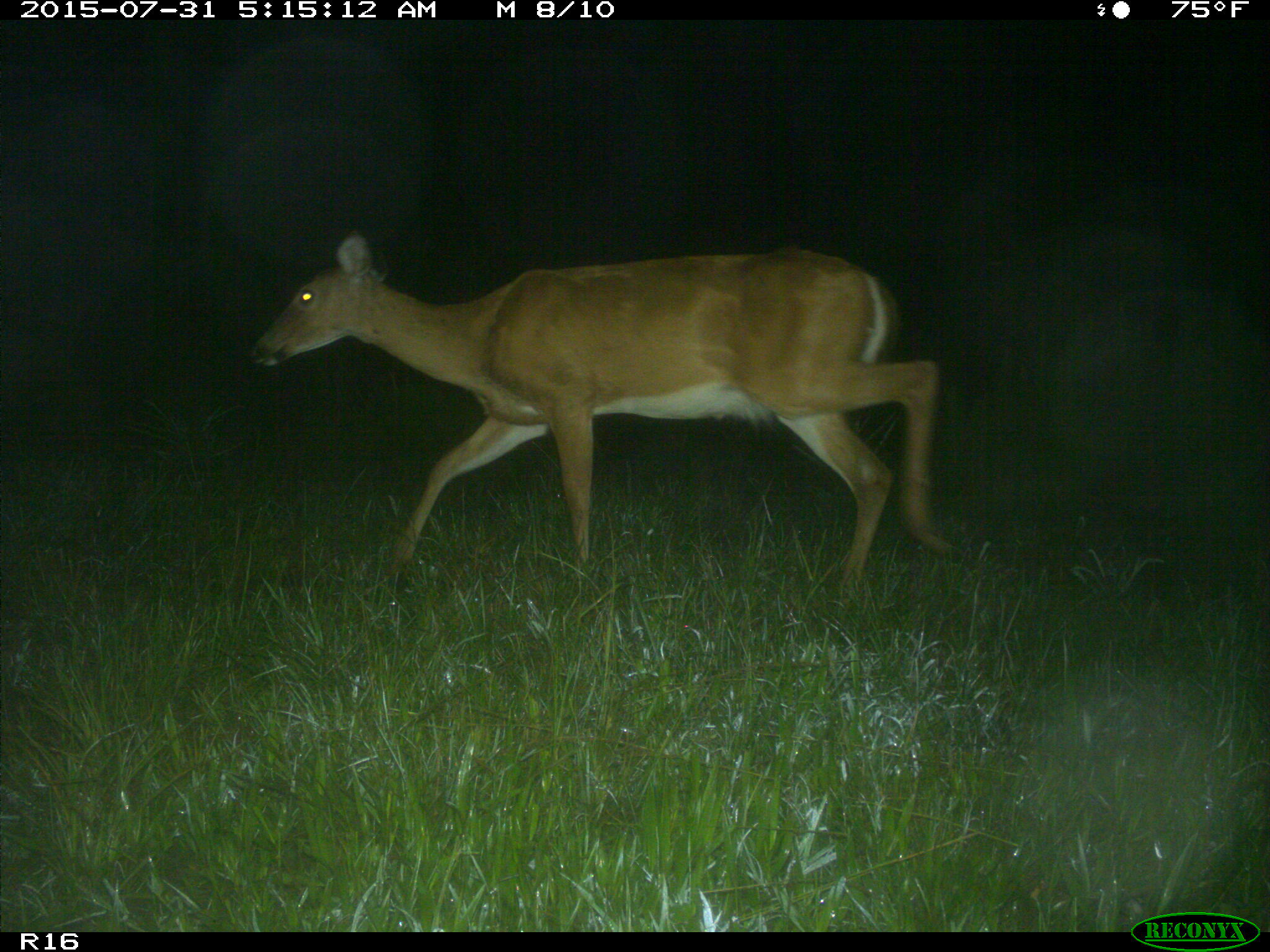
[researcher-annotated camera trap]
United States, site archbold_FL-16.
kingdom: Animalia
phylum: Chordata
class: Mammalia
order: Artiodactyla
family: Cervidae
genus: Odocoileus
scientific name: Odocoileus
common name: deer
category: unidentified deer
Unidentified deer (deer) (Odocoileus).